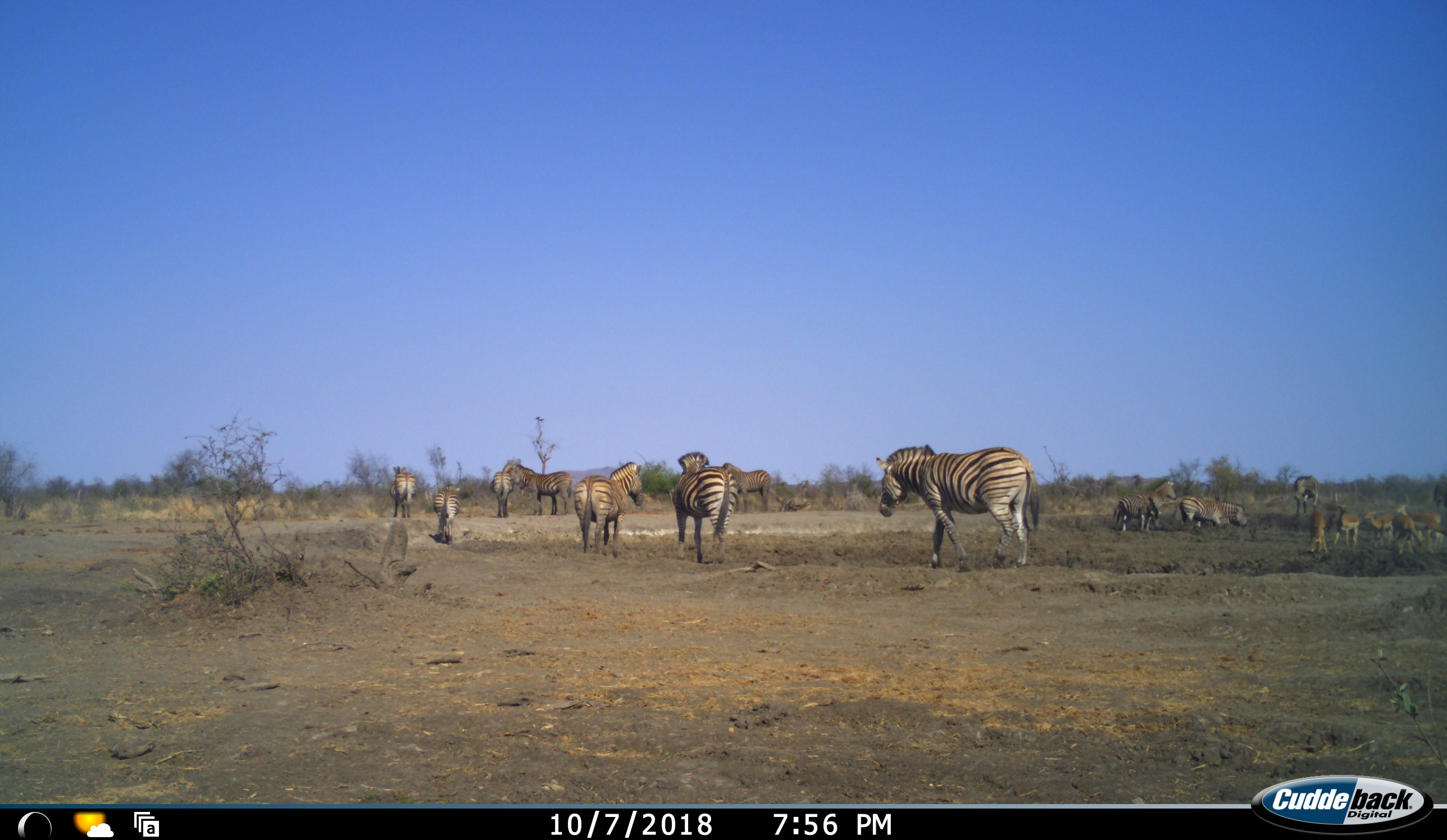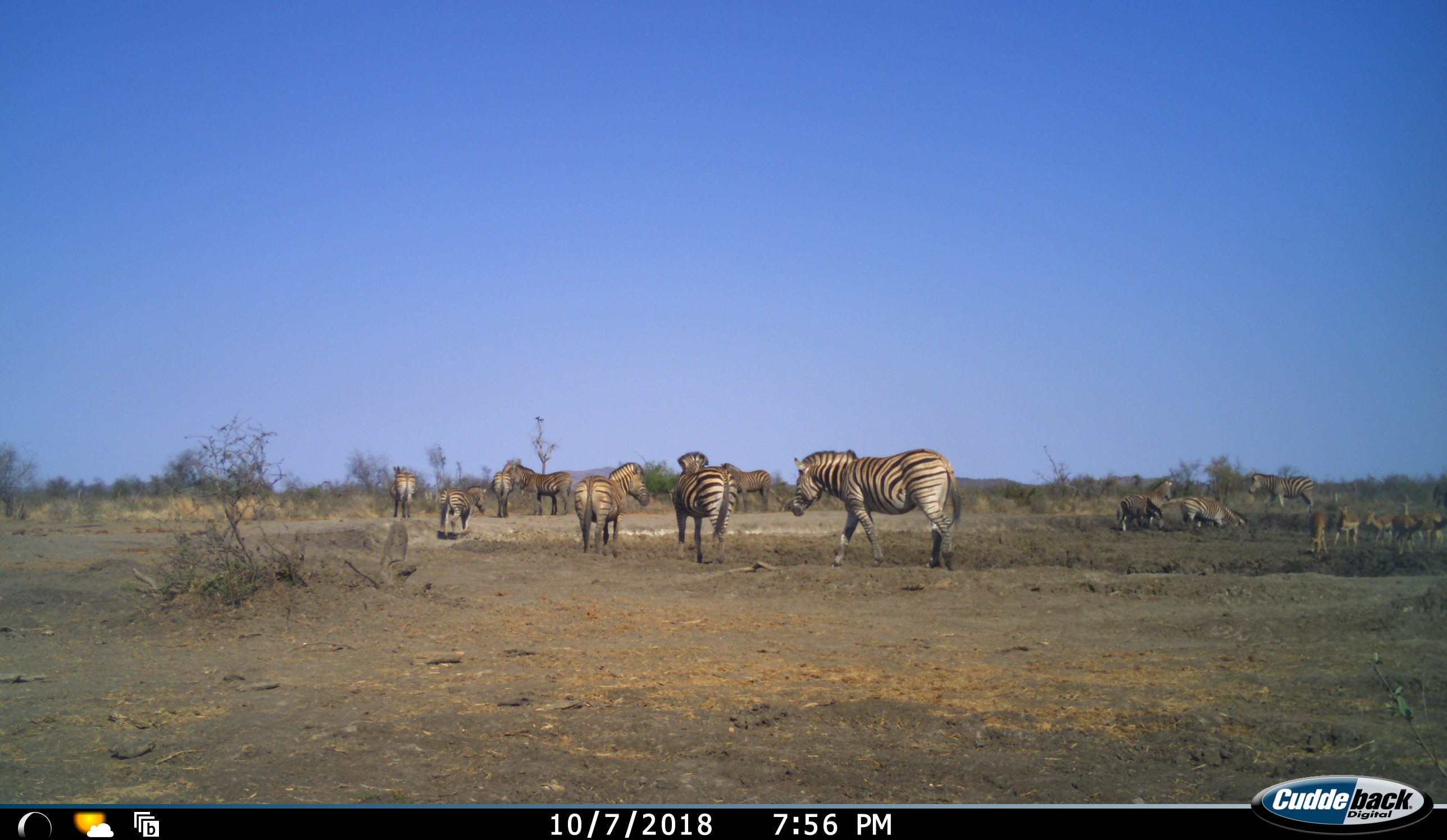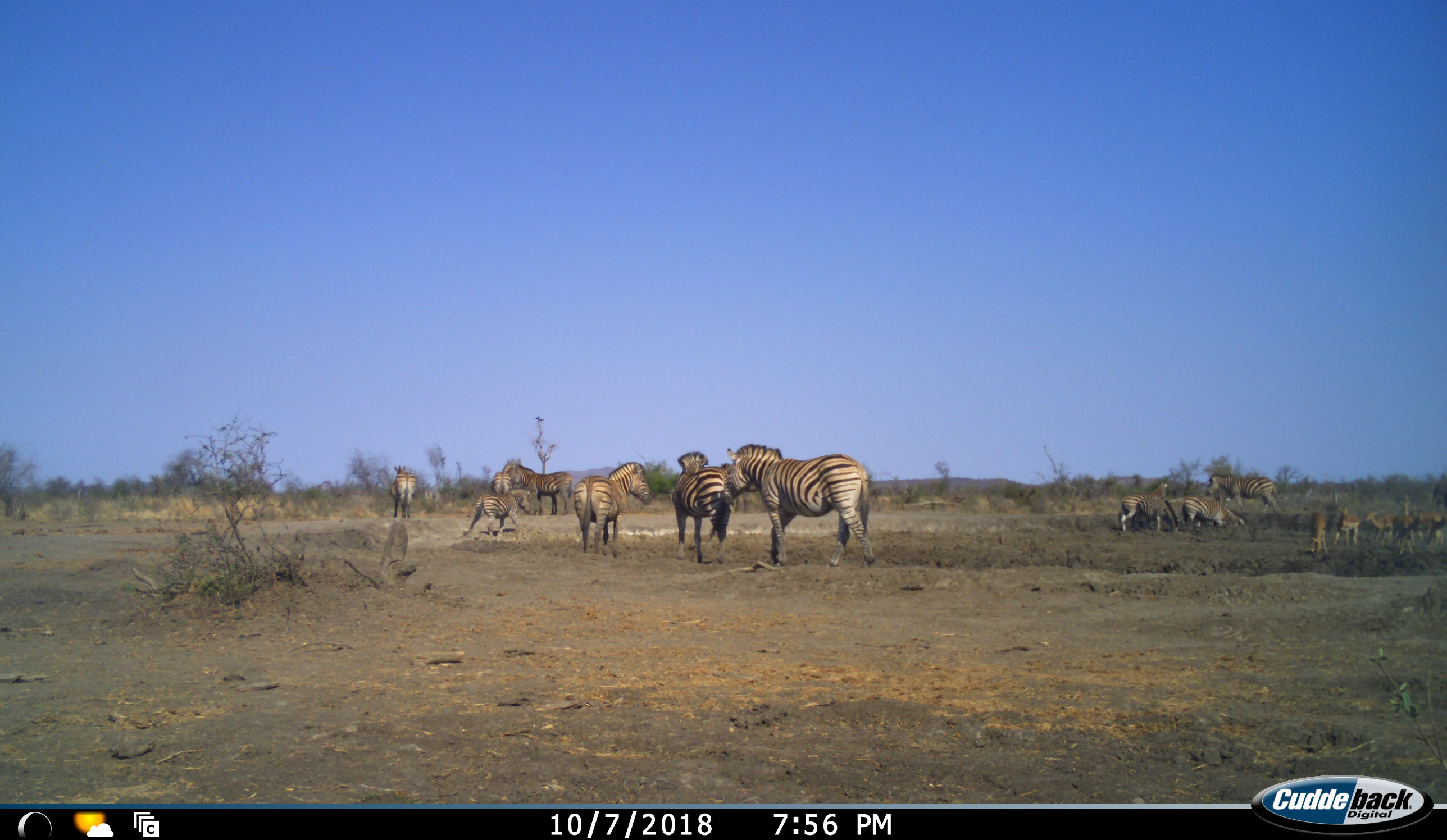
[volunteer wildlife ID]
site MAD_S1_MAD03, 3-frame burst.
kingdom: Animalia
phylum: Chordata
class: Mammalia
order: Artiodactyla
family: Bovidae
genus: Aepyceros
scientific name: Aepyceros melampus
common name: impala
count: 6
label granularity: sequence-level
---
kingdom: Animalia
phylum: Chordata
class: Mammalia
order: Perissodactyla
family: Equidae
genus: Equus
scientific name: Equus quagga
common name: plains zebra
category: zebraplains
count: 11-50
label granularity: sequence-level